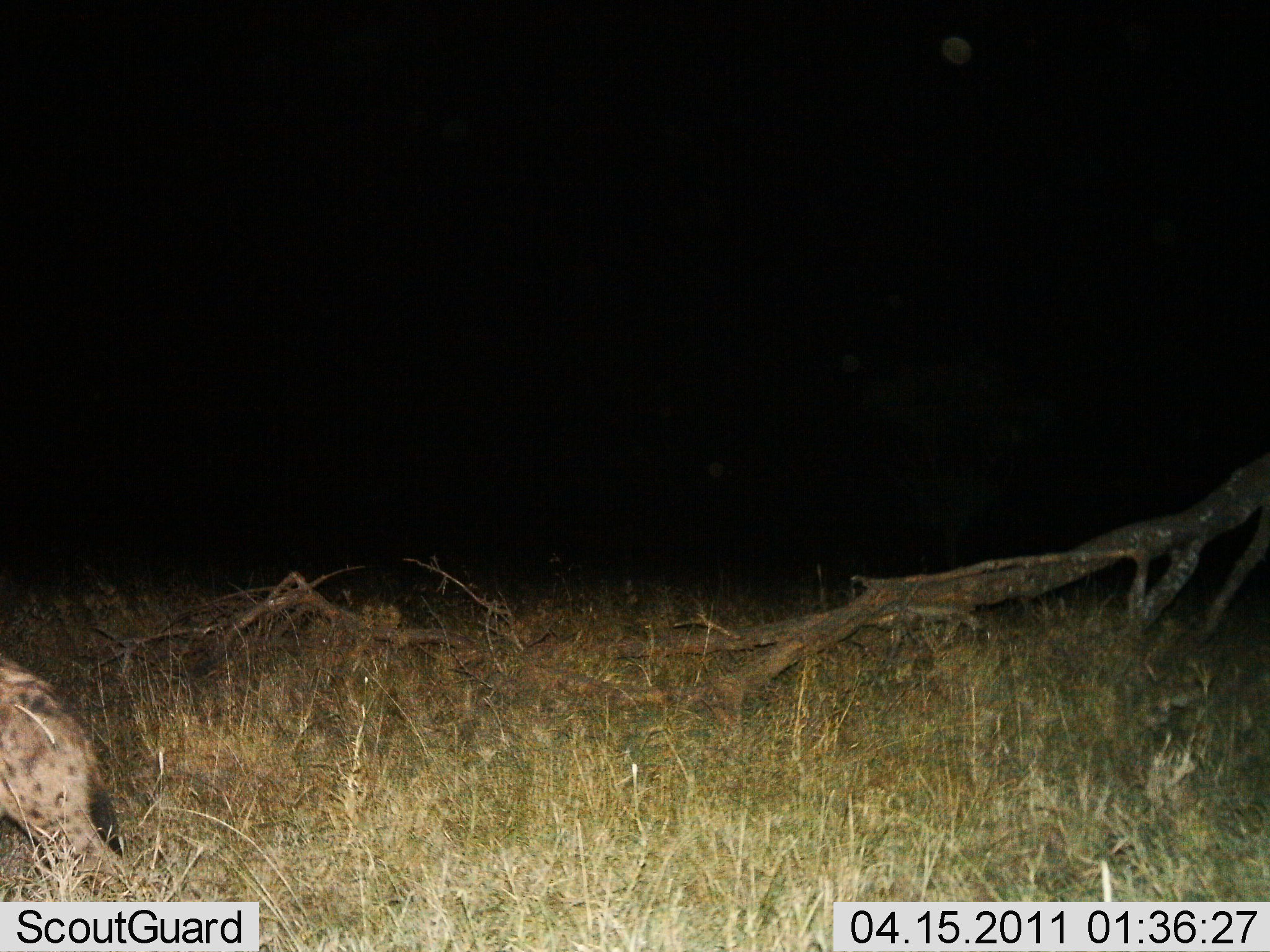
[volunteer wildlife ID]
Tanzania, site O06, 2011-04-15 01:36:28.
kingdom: Animalia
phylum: Chordata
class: Mammalia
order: Carnivora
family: Hyaenidae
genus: Crocuta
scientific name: Crocuta crocuta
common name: spotted hyena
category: hyenaspotted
Hyenaspotted (spotted hyena) (Crocuta crocuta), count 1. Behavior (volunteer vote fractions): standing 27%, resting 0%, moving 73%, interacting 0%. Young present (vote fraction): 0%. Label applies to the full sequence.